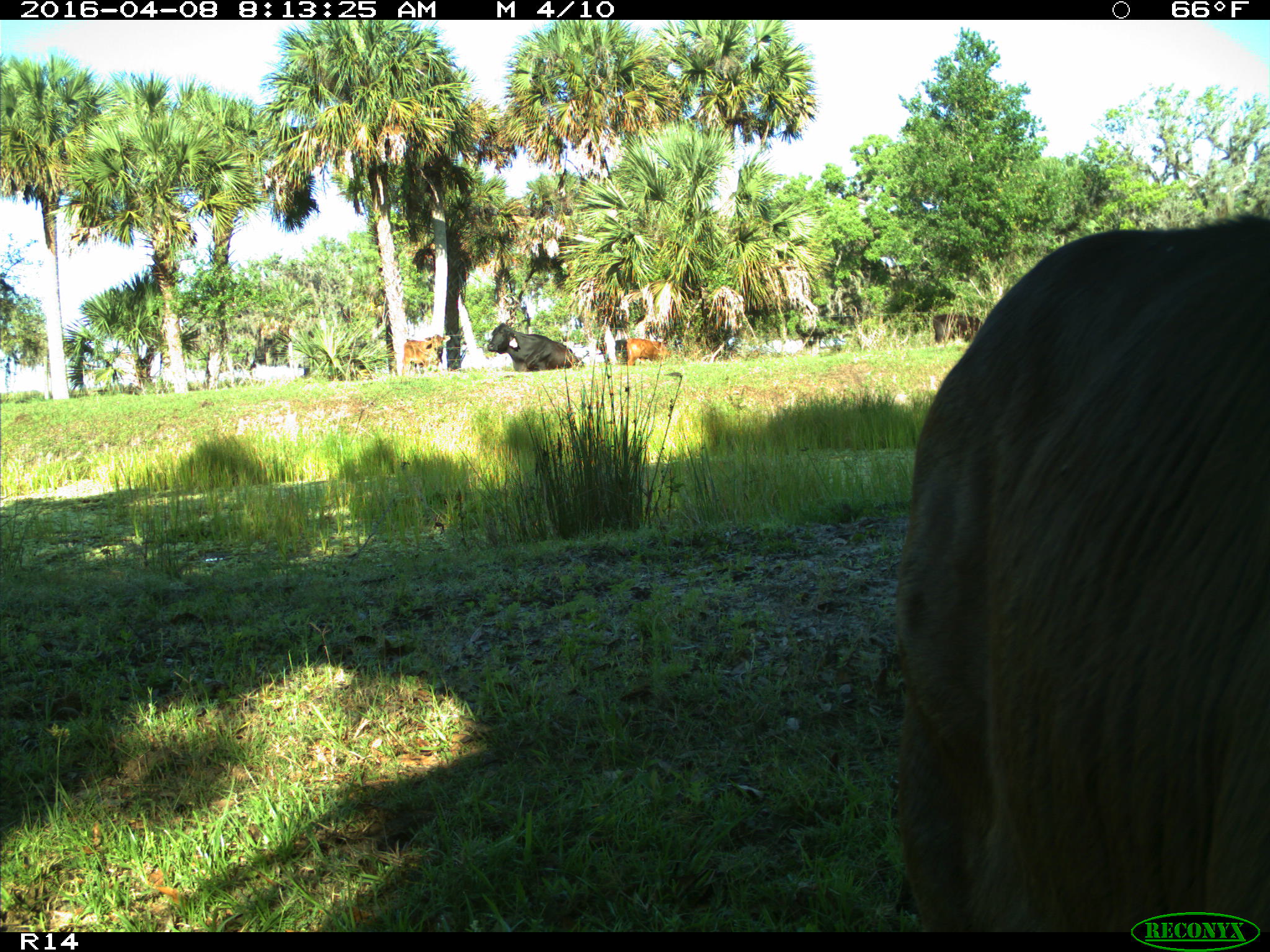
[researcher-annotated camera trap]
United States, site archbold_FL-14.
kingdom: Animalia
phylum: Chordata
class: Mammalia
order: Artiodactyla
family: Bovidae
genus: Bos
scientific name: Bos taurus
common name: domestic cow